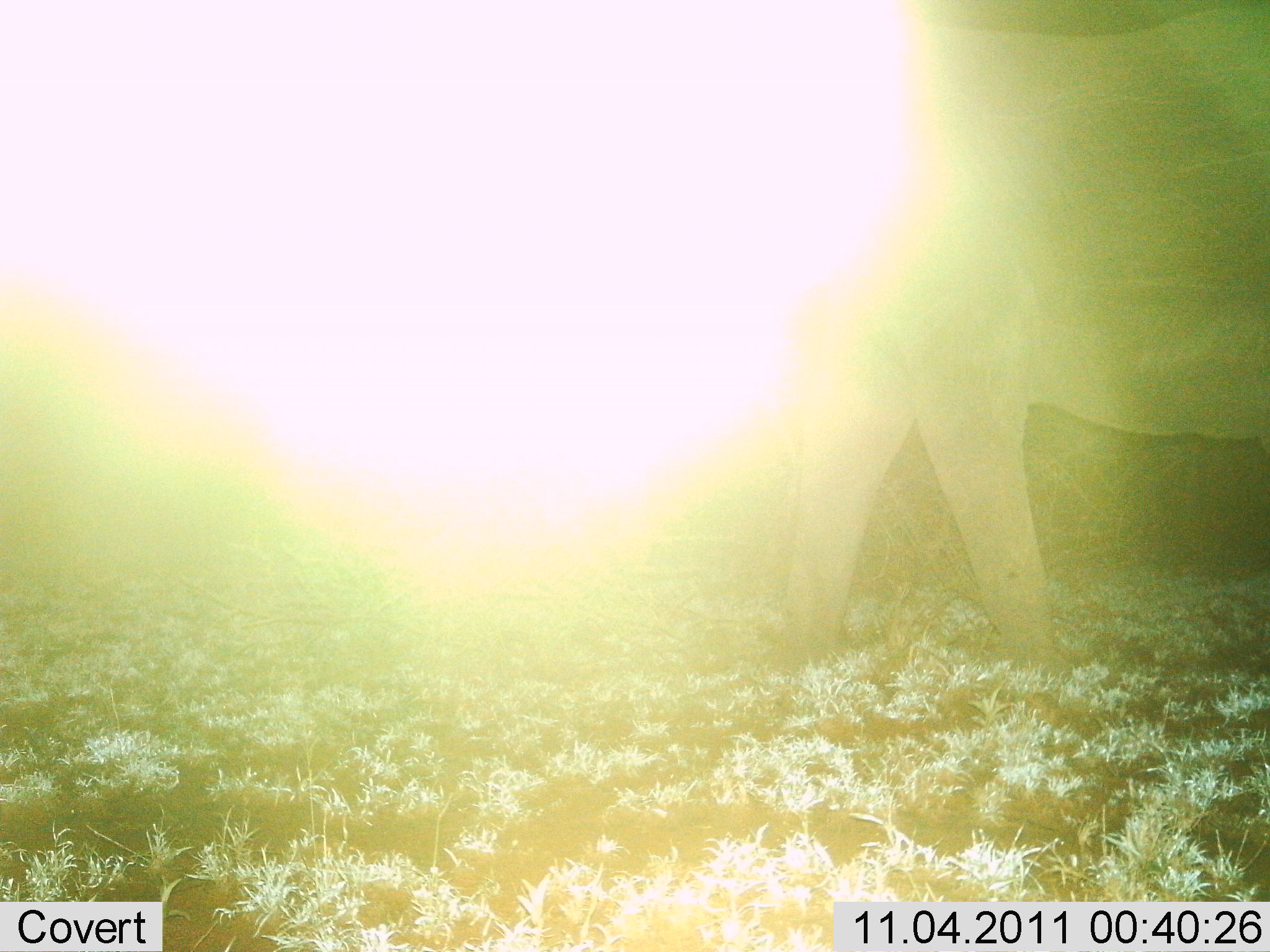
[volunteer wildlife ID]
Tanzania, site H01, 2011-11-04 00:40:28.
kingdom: Animalia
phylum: Chordata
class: Mammalia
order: Proboscidea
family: Elephantidae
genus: Loxodonta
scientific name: Loxodonta africana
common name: african bush elephant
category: elephant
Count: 1.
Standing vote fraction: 0%.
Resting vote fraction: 0%.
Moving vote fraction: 100%.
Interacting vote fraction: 0%.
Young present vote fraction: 0%.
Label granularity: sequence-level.